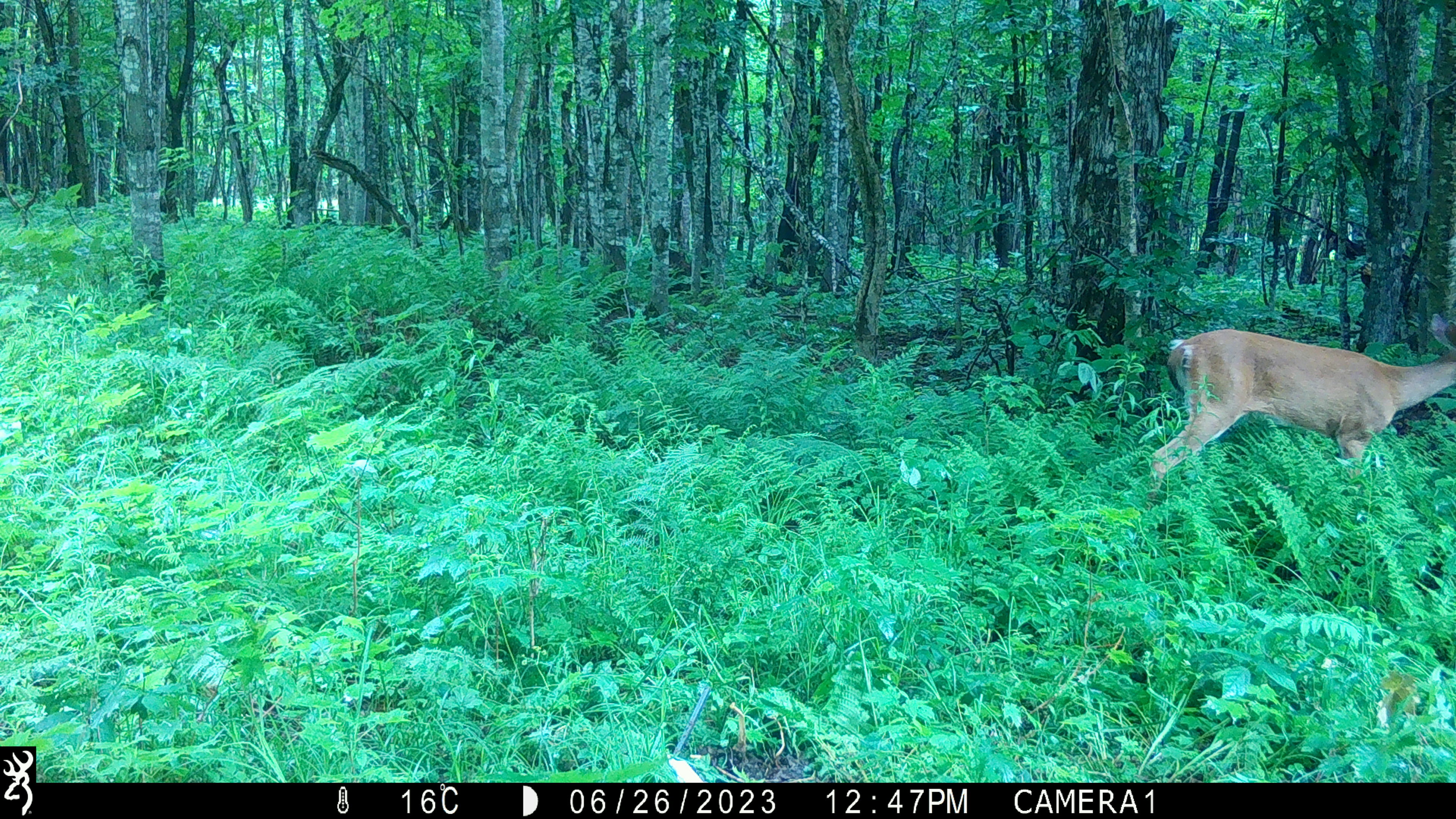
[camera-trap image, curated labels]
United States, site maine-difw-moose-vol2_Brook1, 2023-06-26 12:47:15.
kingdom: Animalia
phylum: Chordata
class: Mammalia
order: Artiodactyla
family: Cervidae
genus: Odocoileus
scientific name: Odocoileus virginianus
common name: white-tailed deer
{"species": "white-tailed deer (Odocoileus virginianus)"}